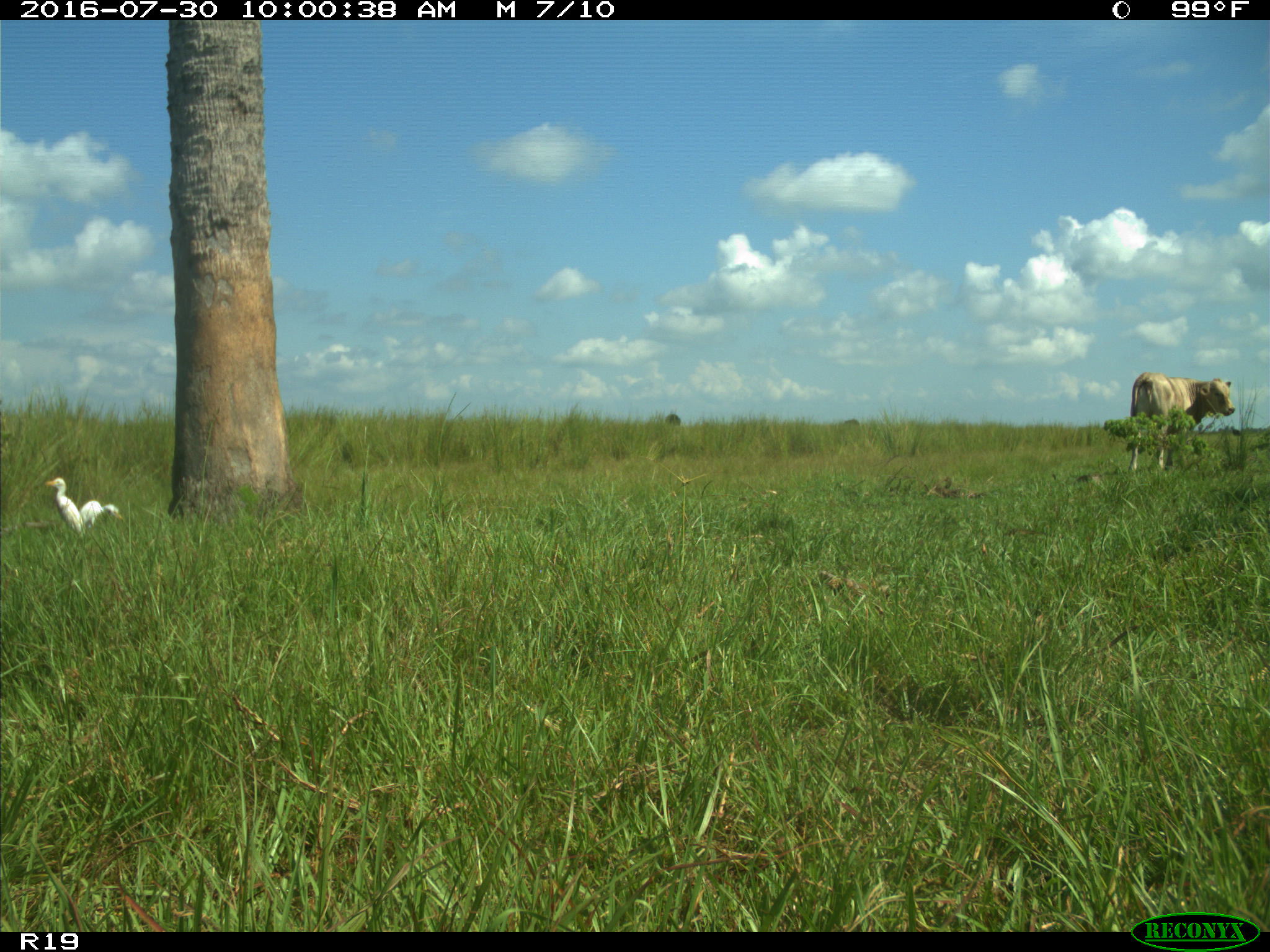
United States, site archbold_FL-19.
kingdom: Animalia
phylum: Chordata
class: Mammalia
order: Artiodactyla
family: Bovidae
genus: Bos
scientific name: Bos taurus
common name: domestic cow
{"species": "Bos taurus (domestic cow)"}